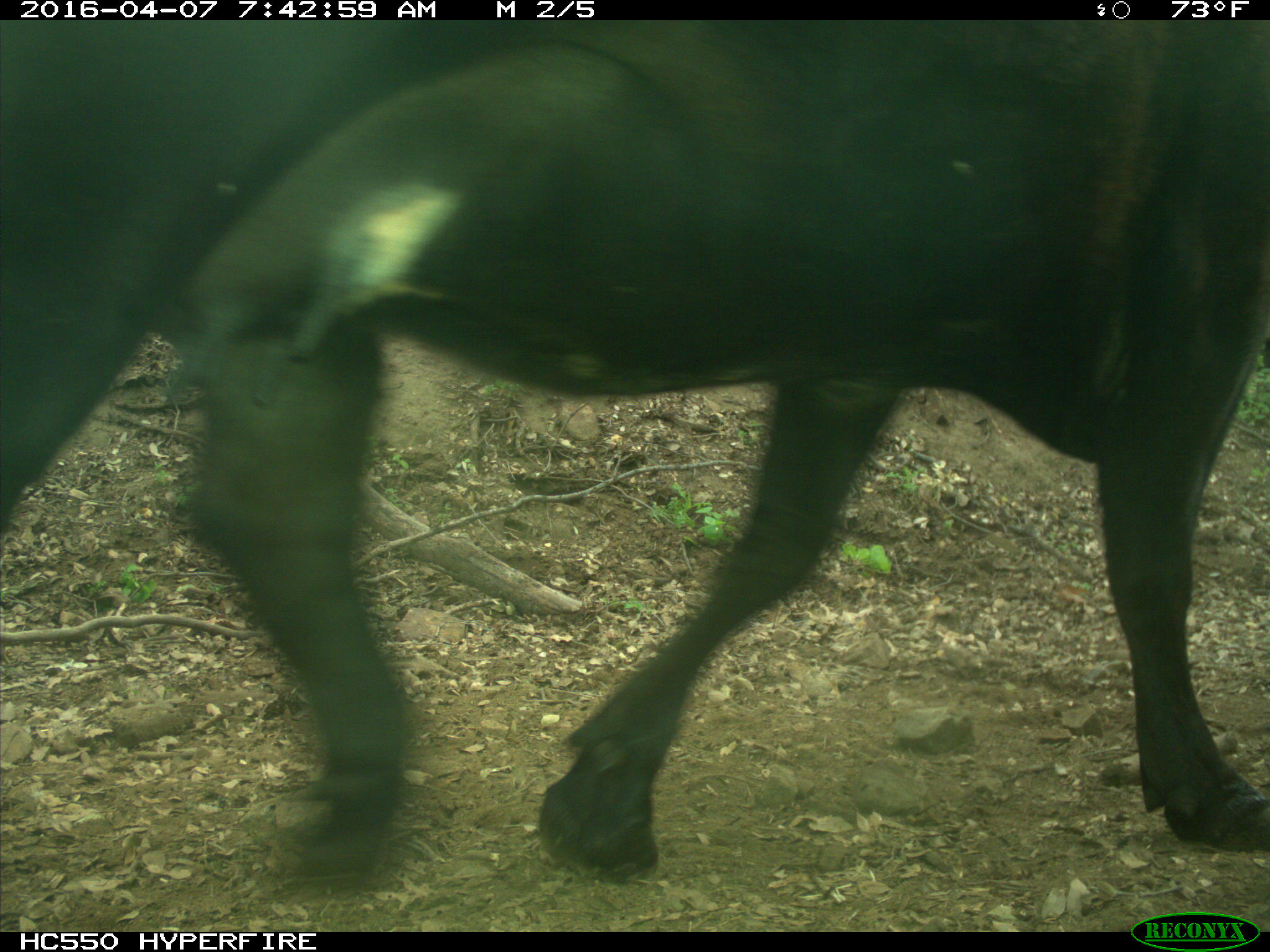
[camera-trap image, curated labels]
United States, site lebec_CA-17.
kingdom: Animalia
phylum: Chordata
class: Mammalia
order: Artiodactyla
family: Bovidae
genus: Bos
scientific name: Bos taurus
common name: domestic cow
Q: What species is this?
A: Bos taurus (domestic cow).